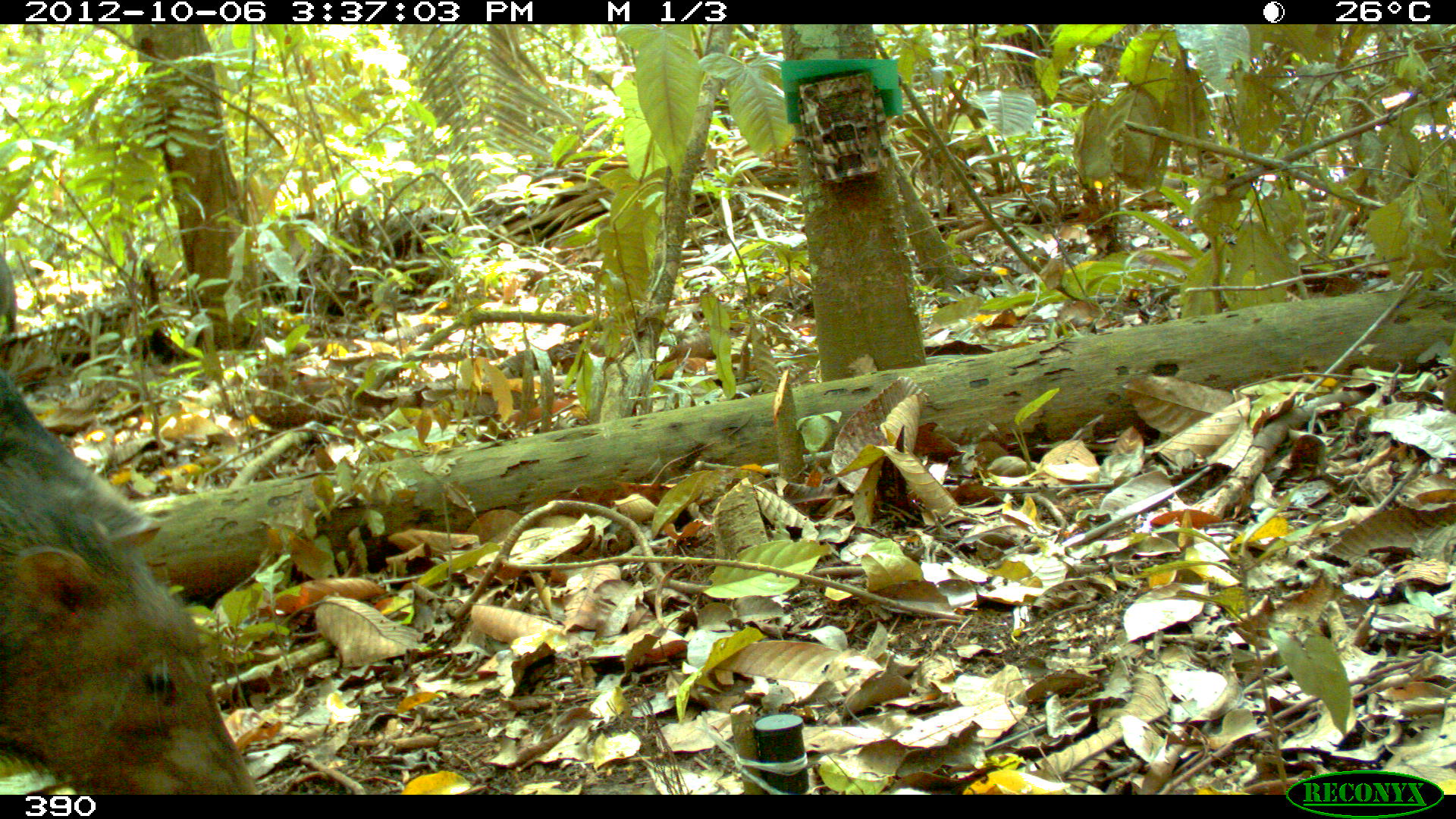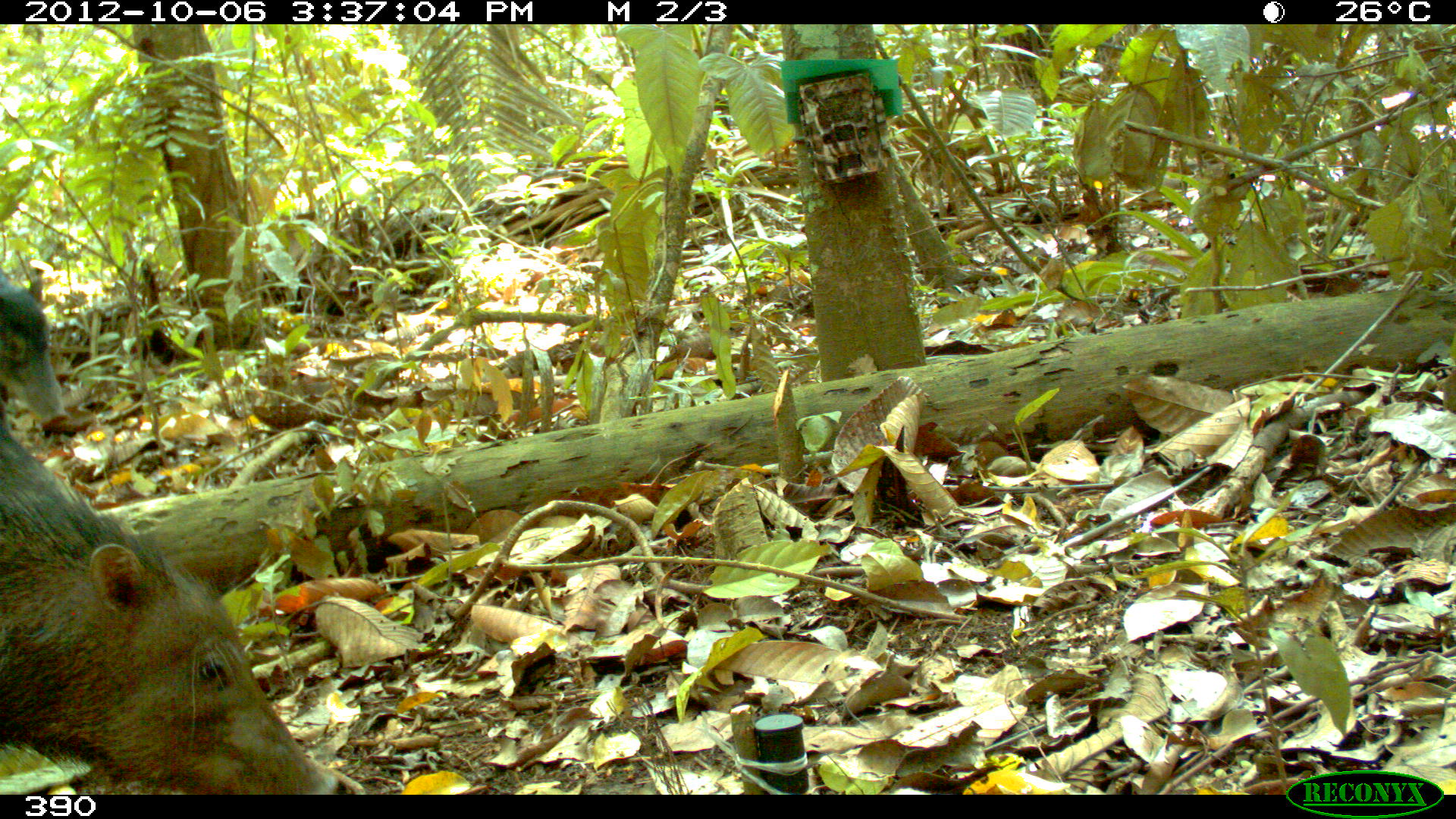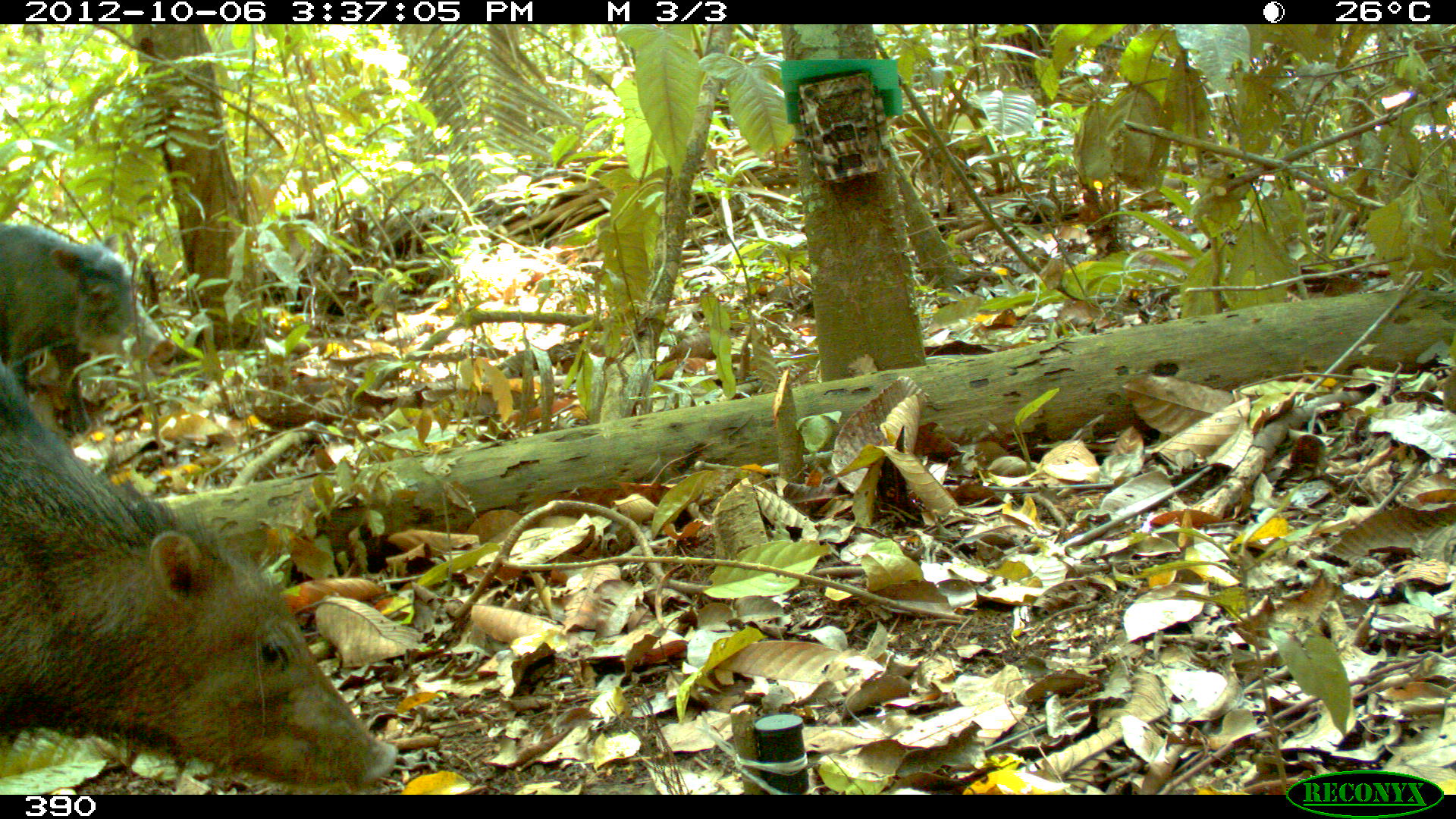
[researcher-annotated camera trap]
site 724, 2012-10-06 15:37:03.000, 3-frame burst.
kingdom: Animalia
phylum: Chordata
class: Mammalia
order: Artiodactyla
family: Tayassuidae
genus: Tayassu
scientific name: Tayassu pecari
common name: white-lipped peccary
Tayassu pecari (white-lipped peccary).